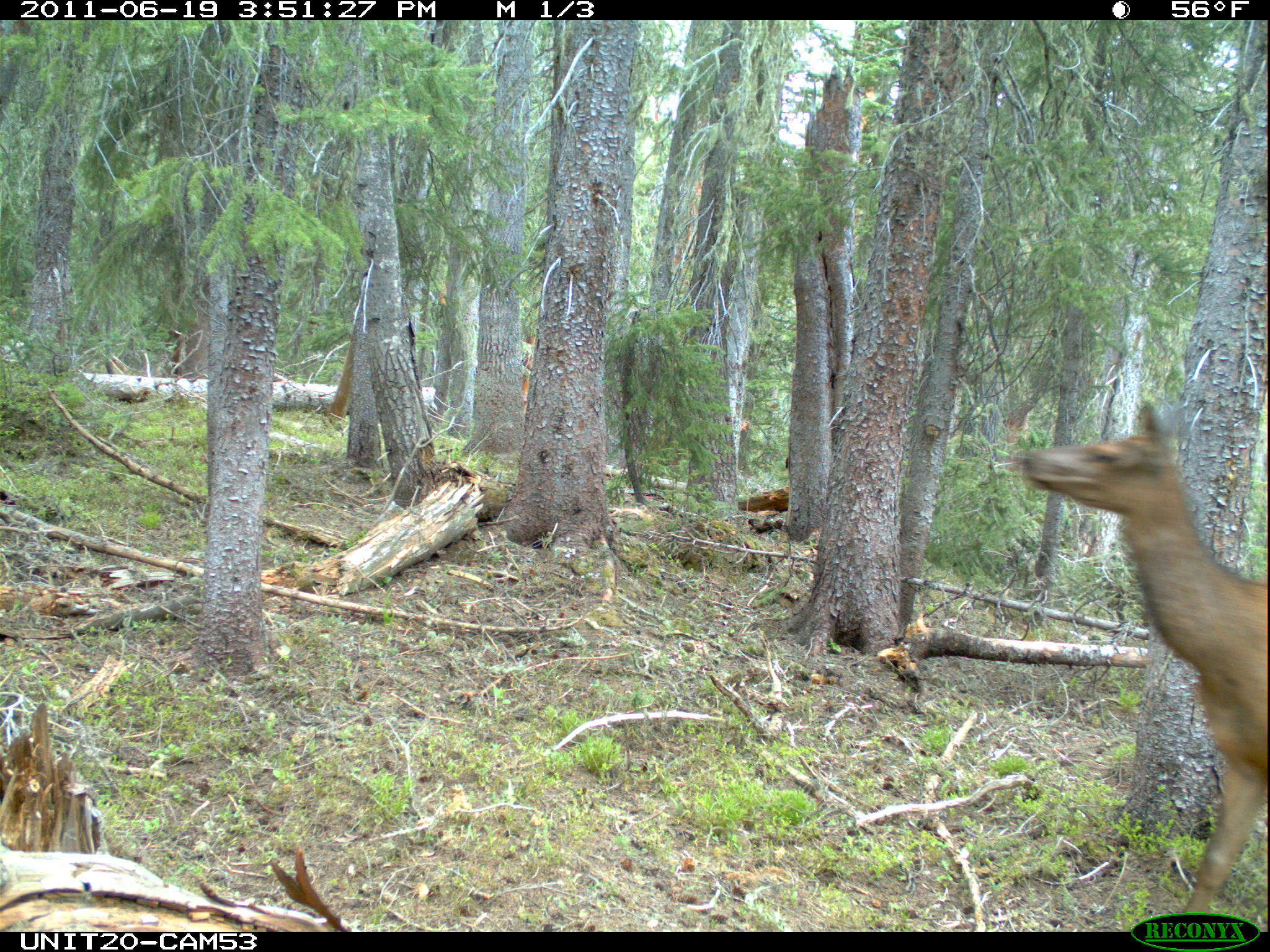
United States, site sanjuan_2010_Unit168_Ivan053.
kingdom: Animalia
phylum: Chordata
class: Mammalia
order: Artiodactyla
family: Cervidae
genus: Cervus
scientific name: Cervus elaphus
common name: red deer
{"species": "Cervus elaphus (red deer)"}